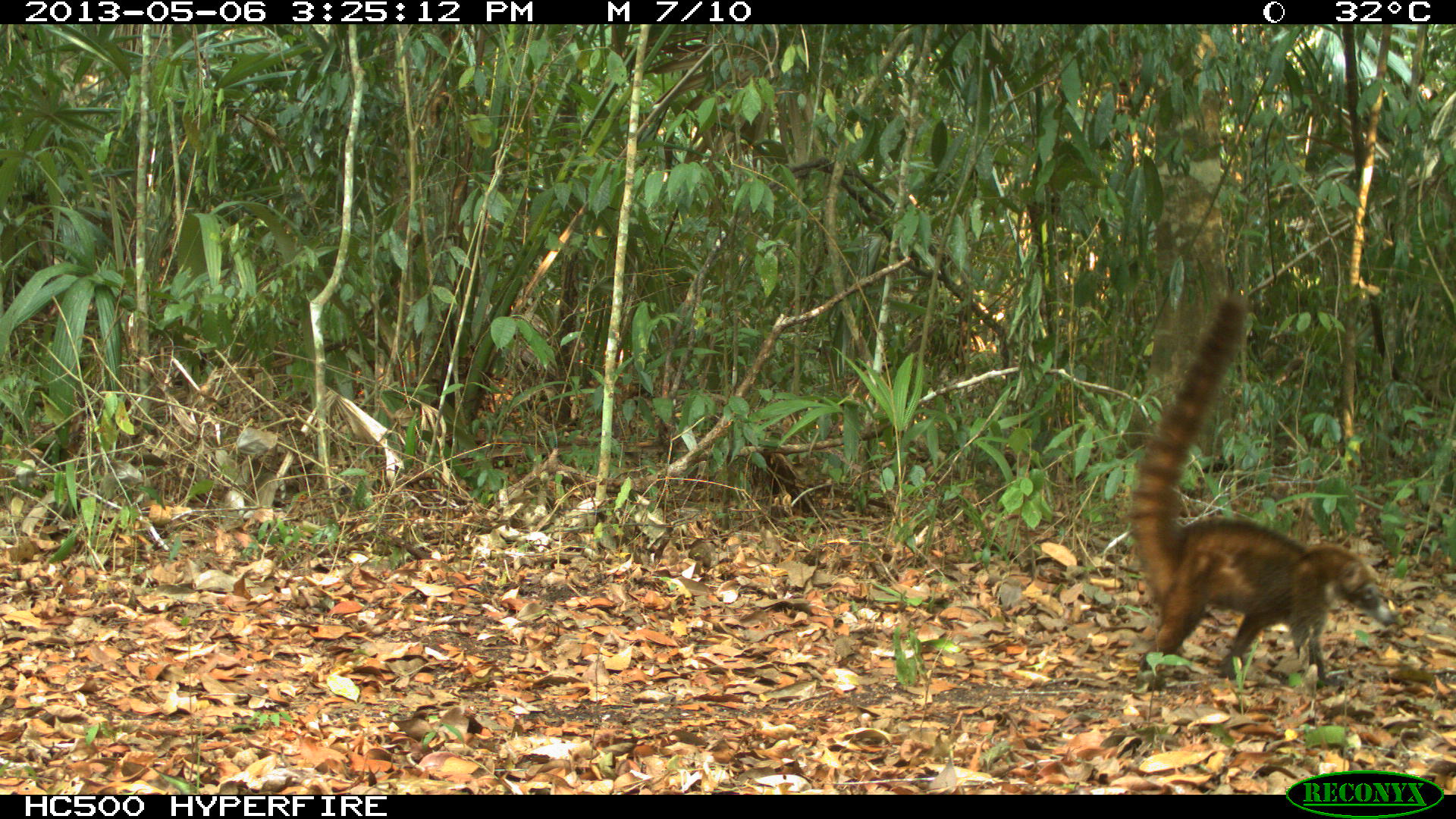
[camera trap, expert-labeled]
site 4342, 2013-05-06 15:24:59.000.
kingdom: Animalia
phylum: Chordata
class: Mammalia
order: Carnivora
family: Procyonidae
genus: Nasua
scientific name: Nasua narica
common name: white-nosed coati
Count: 1.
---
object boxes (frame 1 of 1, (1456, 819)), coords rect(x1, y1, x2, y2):
nasua narica: rect(1124, 296, 1394, 685)